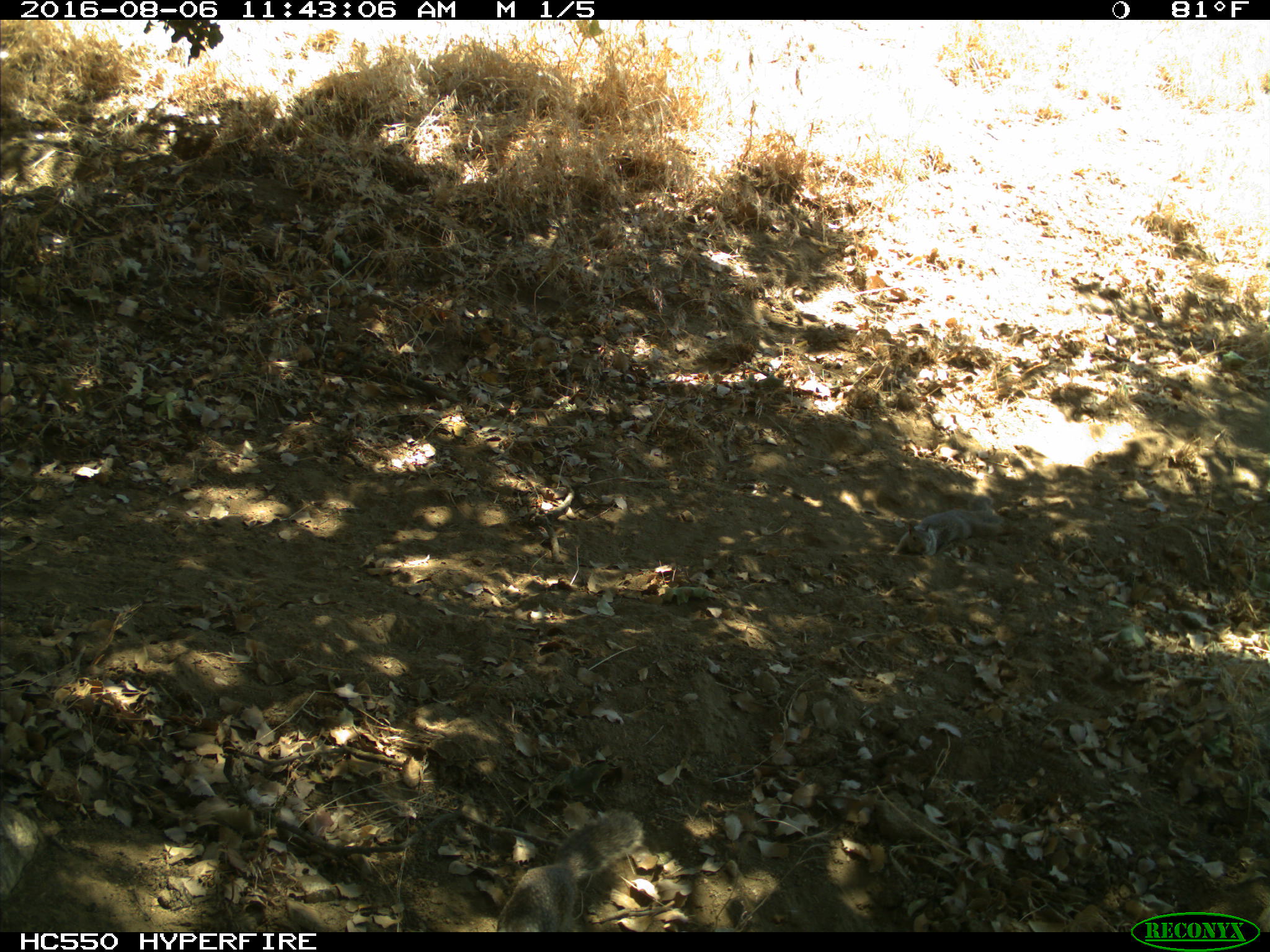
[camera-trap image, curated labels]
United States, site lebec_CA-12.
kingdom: Animalia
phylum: Chordata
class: Mammalia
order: Rodentia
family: Sciuridae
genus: Otospermophilus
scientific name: Otospermophilus beecheyi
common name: california ground squirrel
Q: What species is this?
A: Otospermophilus beecheyi (california ground squirrel).